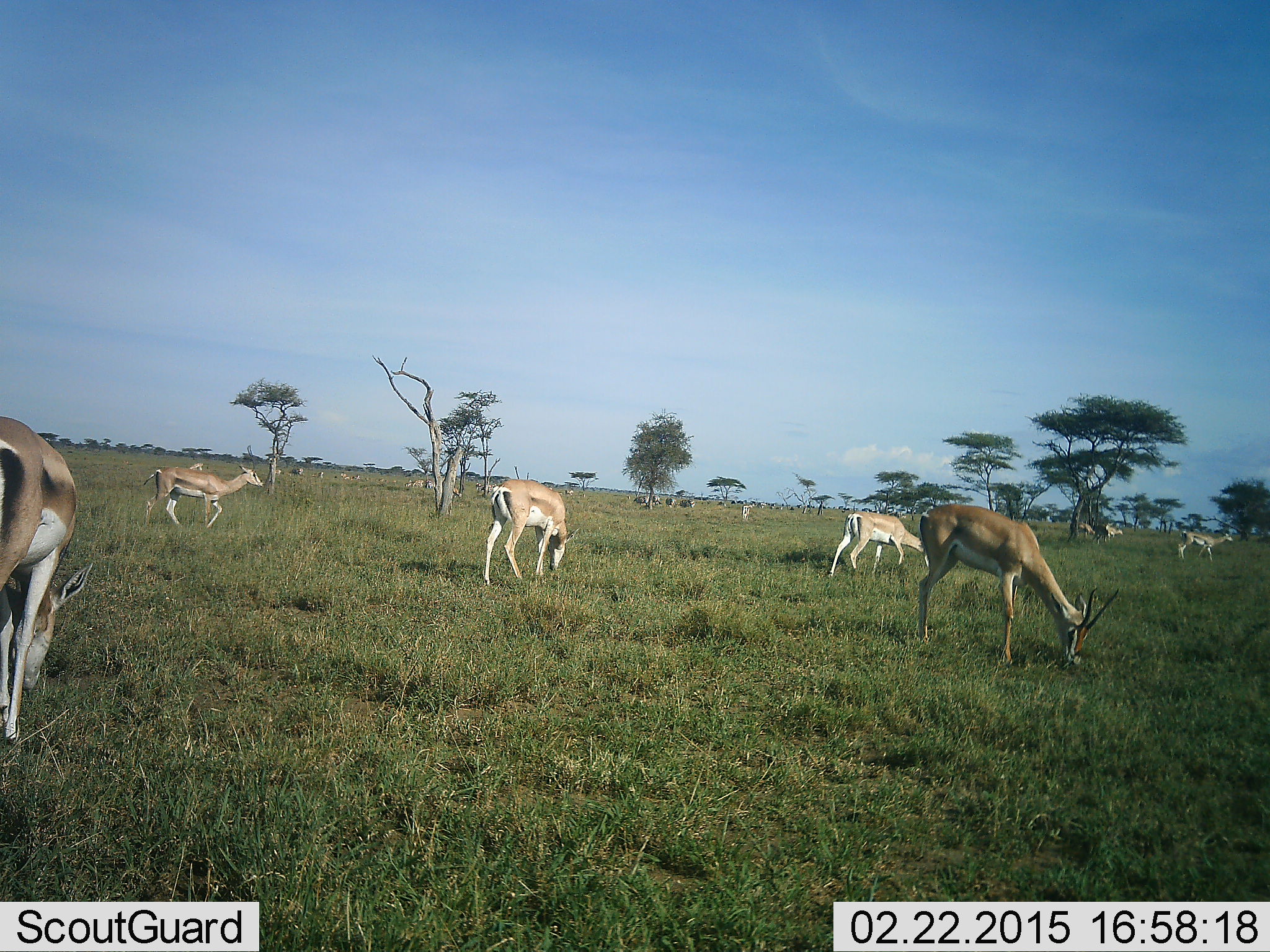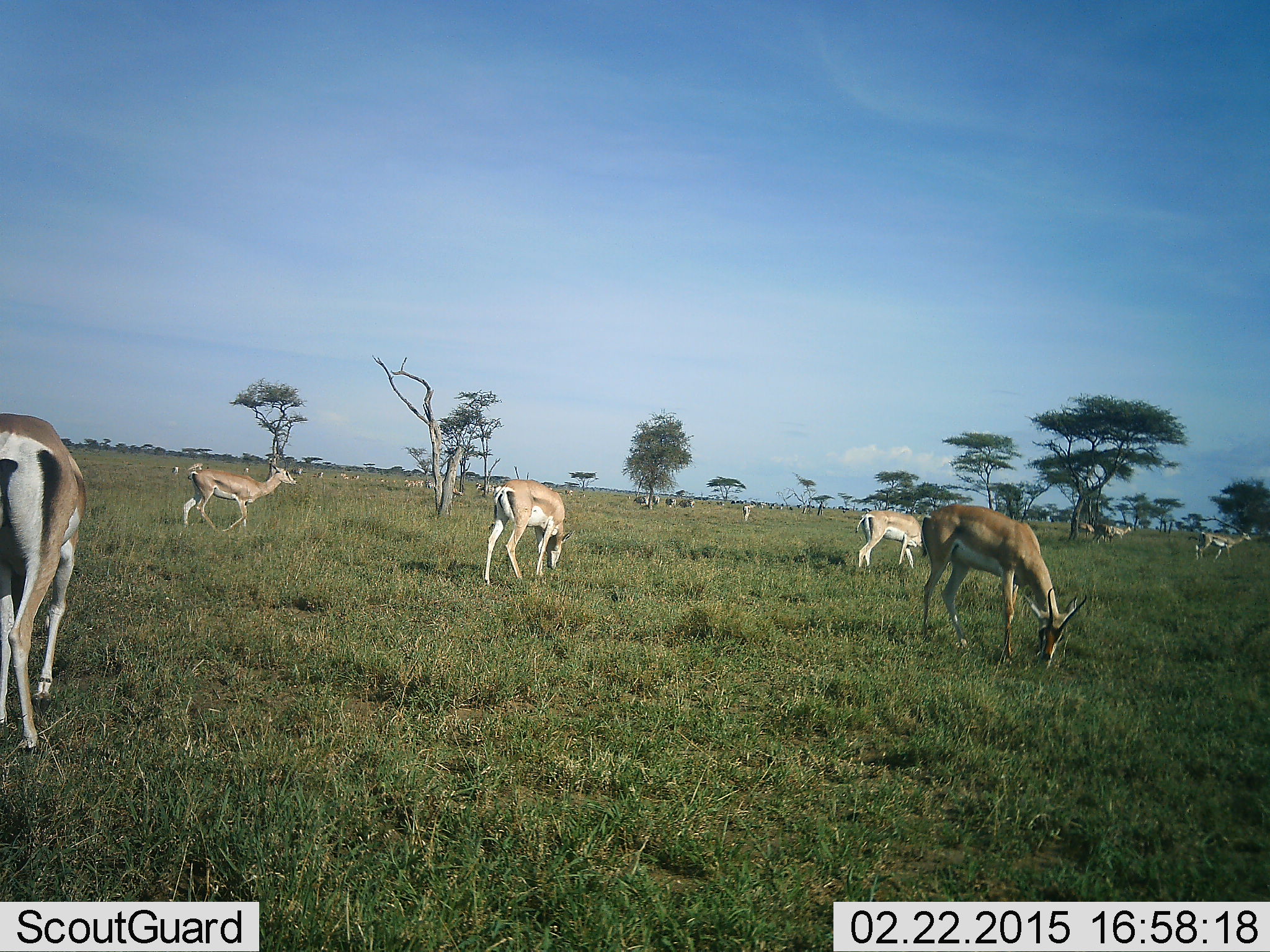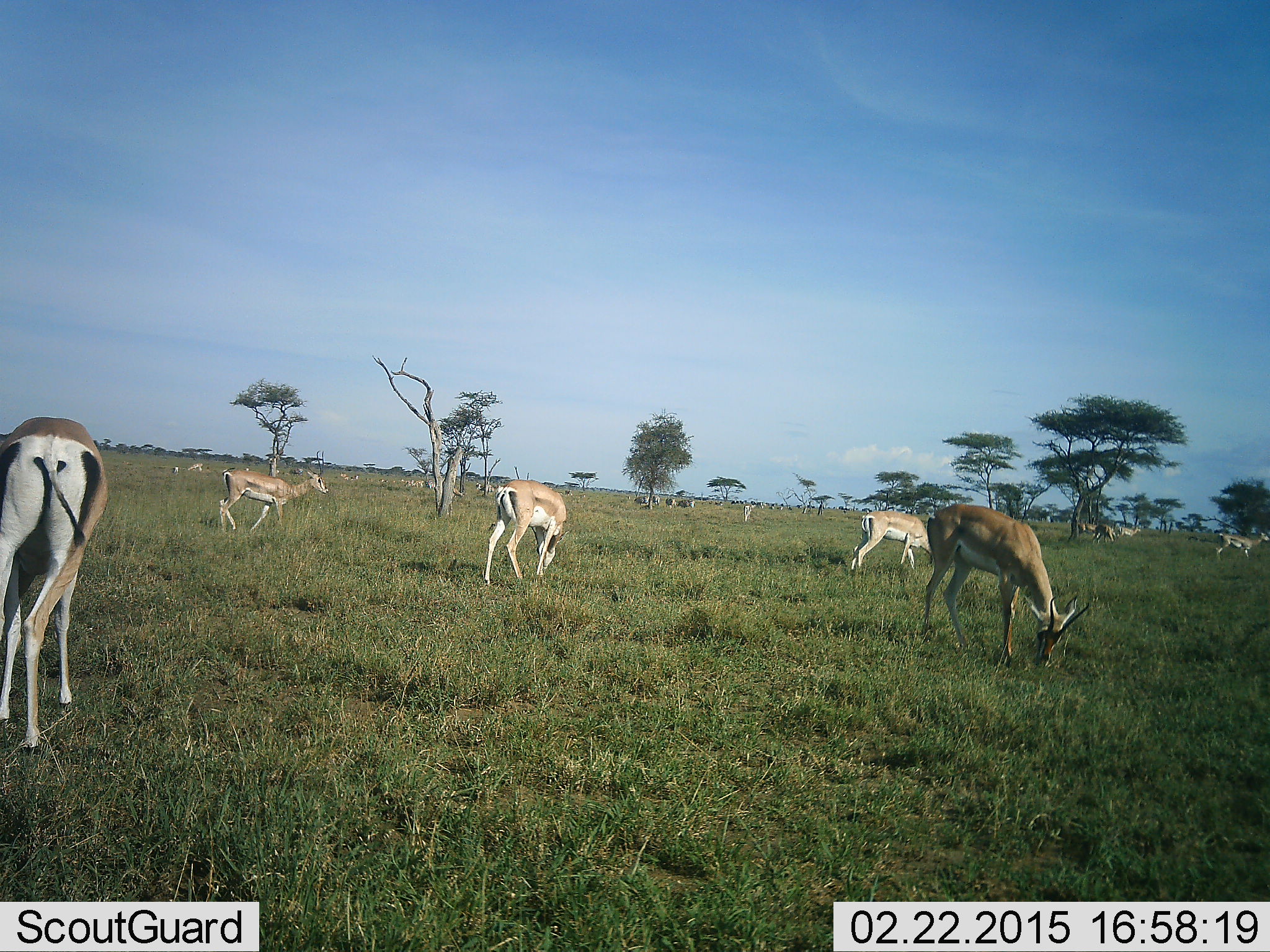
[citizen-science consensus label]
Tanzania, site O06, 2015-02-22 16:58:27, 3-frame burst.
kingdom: Animalia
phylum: Chordata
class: Mammalia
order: Artiodactyla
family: Bovidae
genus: Nanger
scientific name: Nanger granti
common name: grant's gazelle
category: gazellegrants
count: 11-50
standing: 50%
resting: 0%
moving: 80%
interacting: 0%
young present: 0%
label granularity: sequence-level